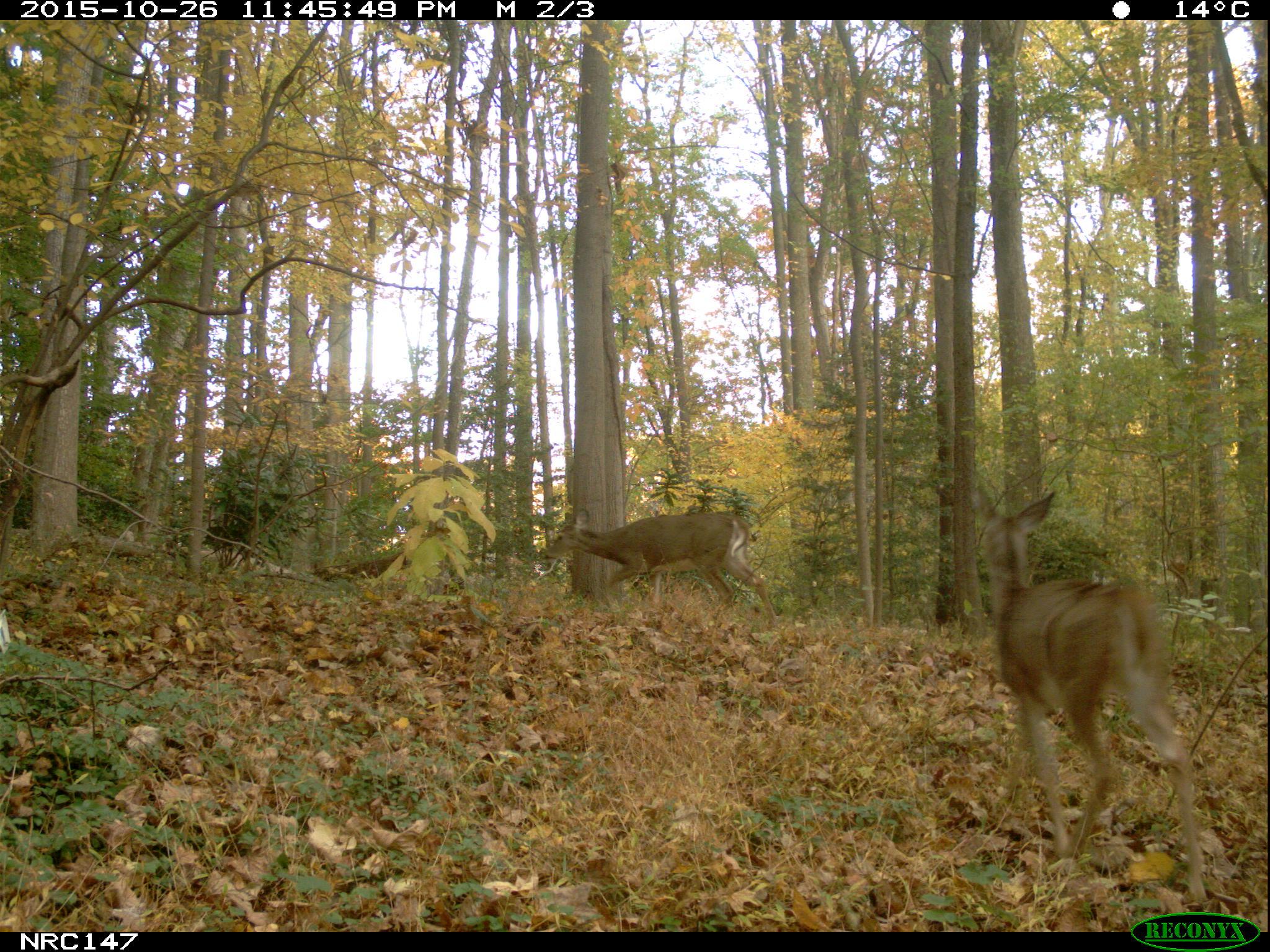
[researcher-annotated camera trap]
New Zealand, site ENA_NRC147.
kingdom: Animalia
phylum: Chordata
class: Mammalia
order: Artiodactyla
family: Cervidae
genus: Odocoileus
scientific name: Odocoileus virginianus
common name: white-tailed deer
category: white tailed deer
White tailed deer (white-tailed deer) (Odocoileus virginianus).